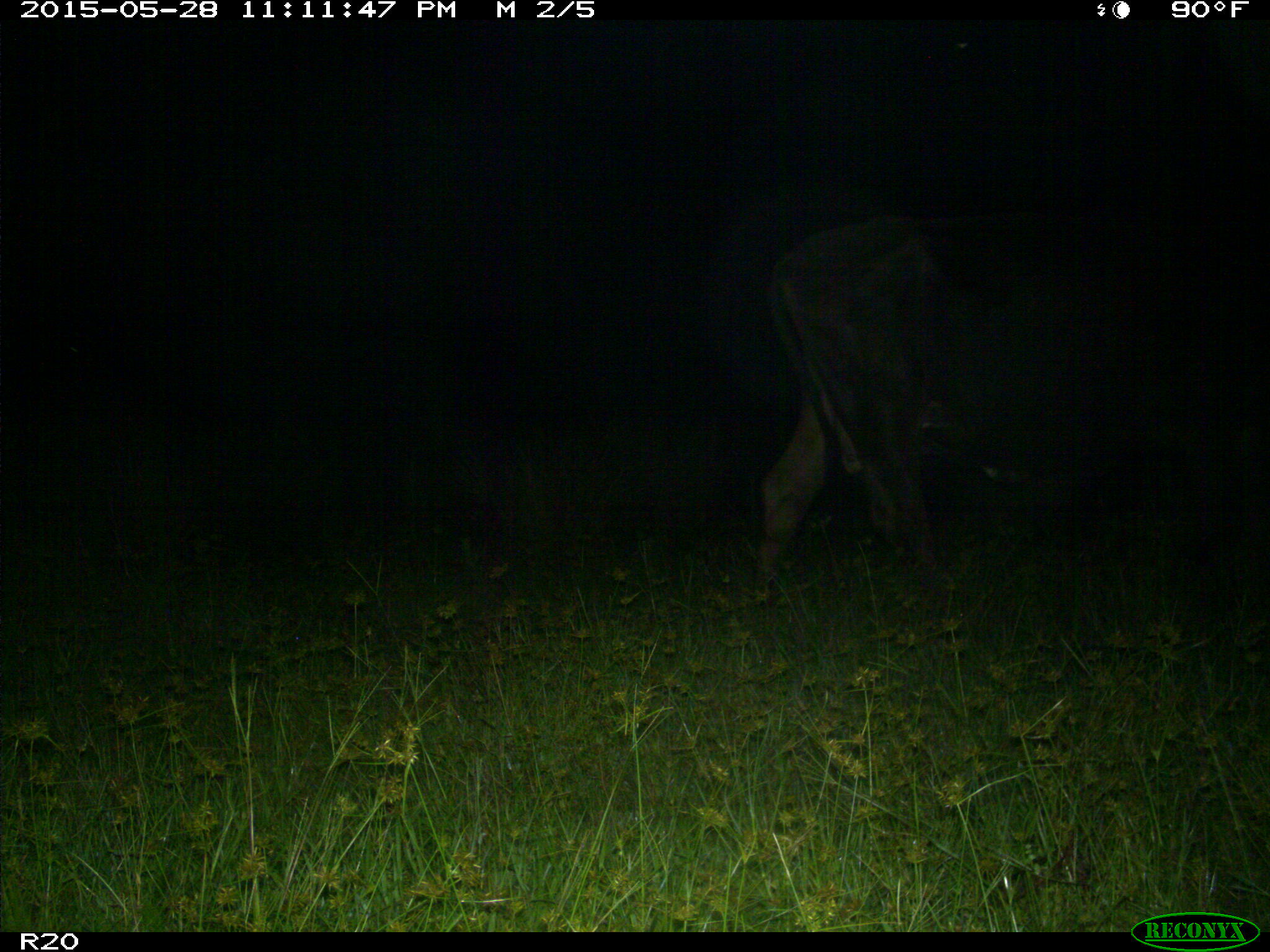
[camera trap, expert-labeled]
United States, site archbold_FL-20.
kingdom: Animalia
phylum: Chordata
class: Mammalia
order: Artiodactyla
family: Bovidae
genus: Bos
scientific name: Bos taurus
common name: domestic cow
Bos taurus (domestic cow).